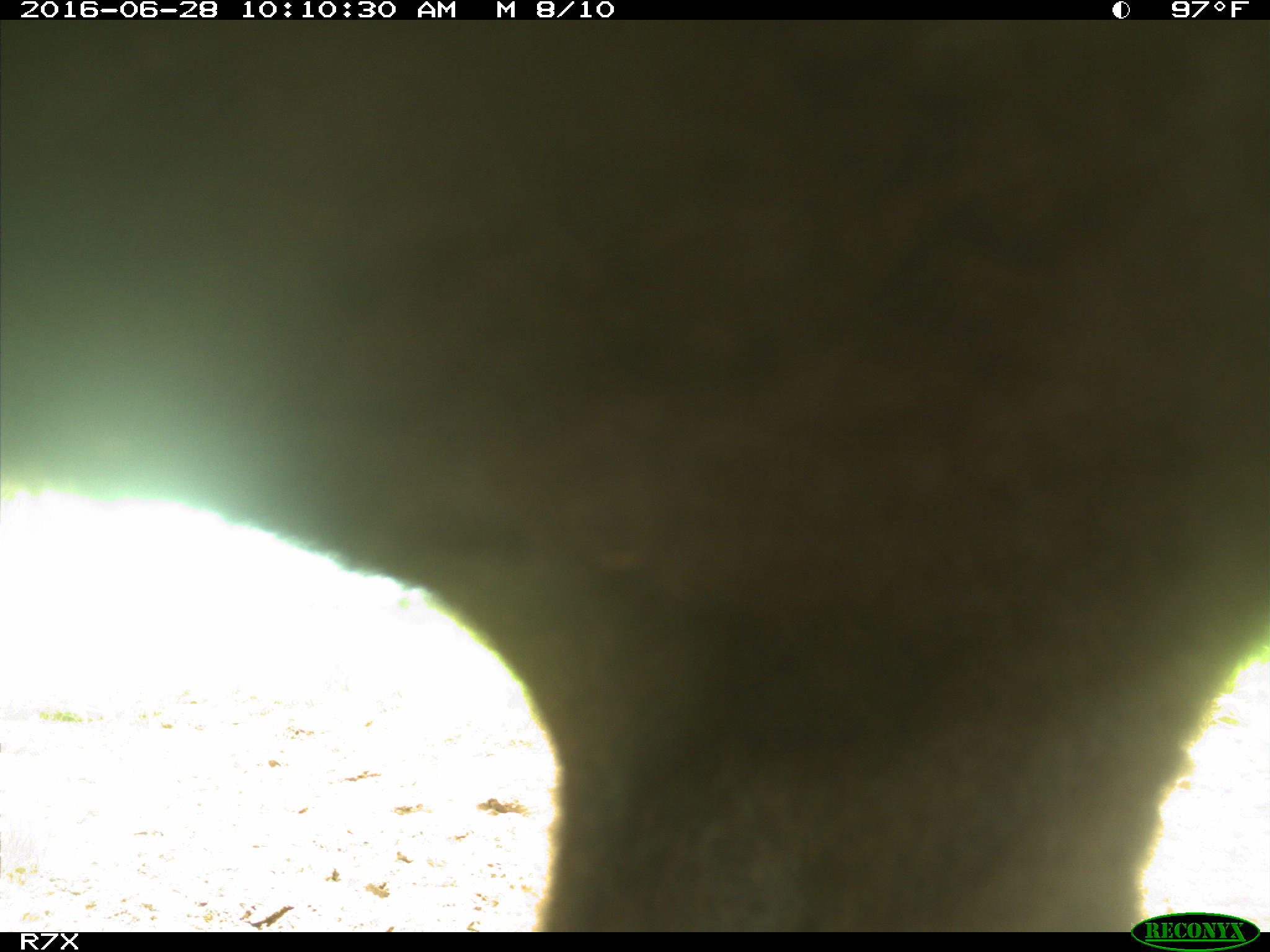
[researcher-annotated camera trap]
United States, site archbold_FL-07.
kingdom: Animalia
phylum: Chordata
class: Mammalia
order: Artiodactyla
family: Bovidae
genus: Bos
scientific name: Bos taurus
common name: domestic cow